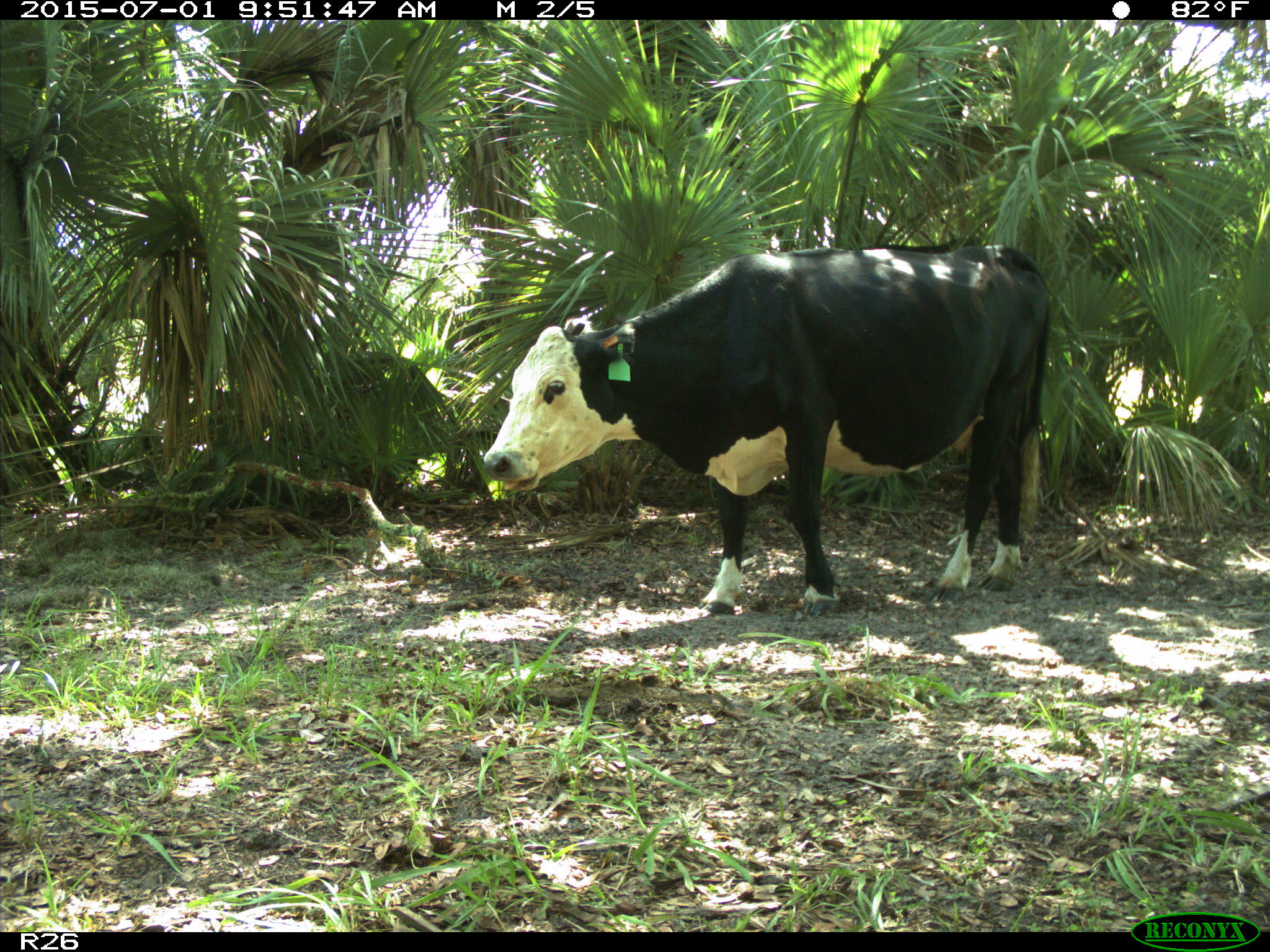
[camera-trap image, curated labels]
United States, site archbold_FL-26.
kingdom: Animalia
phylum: Chordata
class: Mammalia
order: Artiodactyla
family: Bovidae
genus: Bos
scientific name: Bos taurus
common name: domestic cow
Bos taurus (domestic cow).